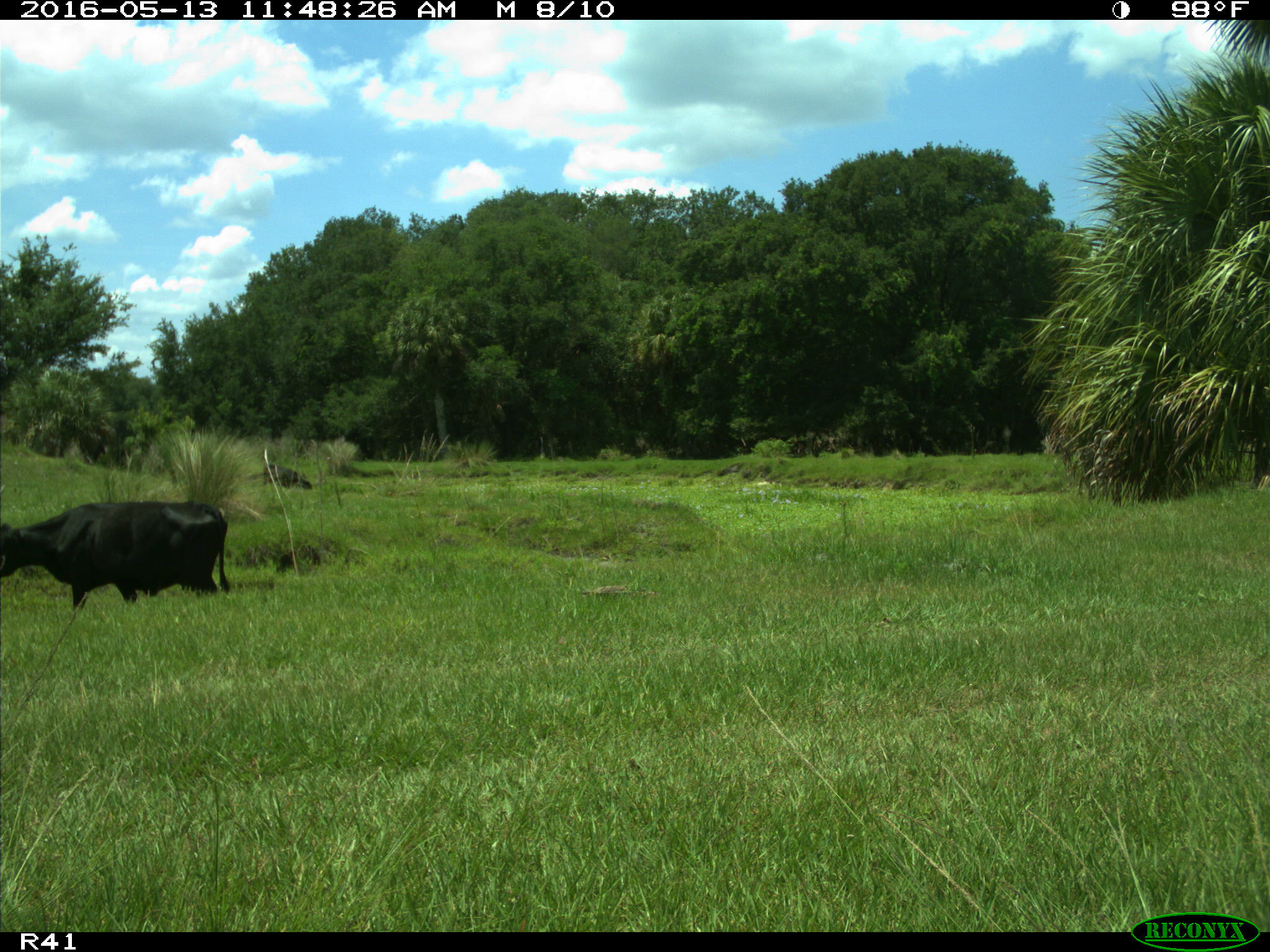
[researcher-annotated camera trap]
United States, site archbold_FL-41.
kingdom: Animalia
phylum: Chordata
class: Mammalia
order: Artiodactyla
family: Bovidae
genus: Bos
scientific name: Bos taurus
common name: domestic cow